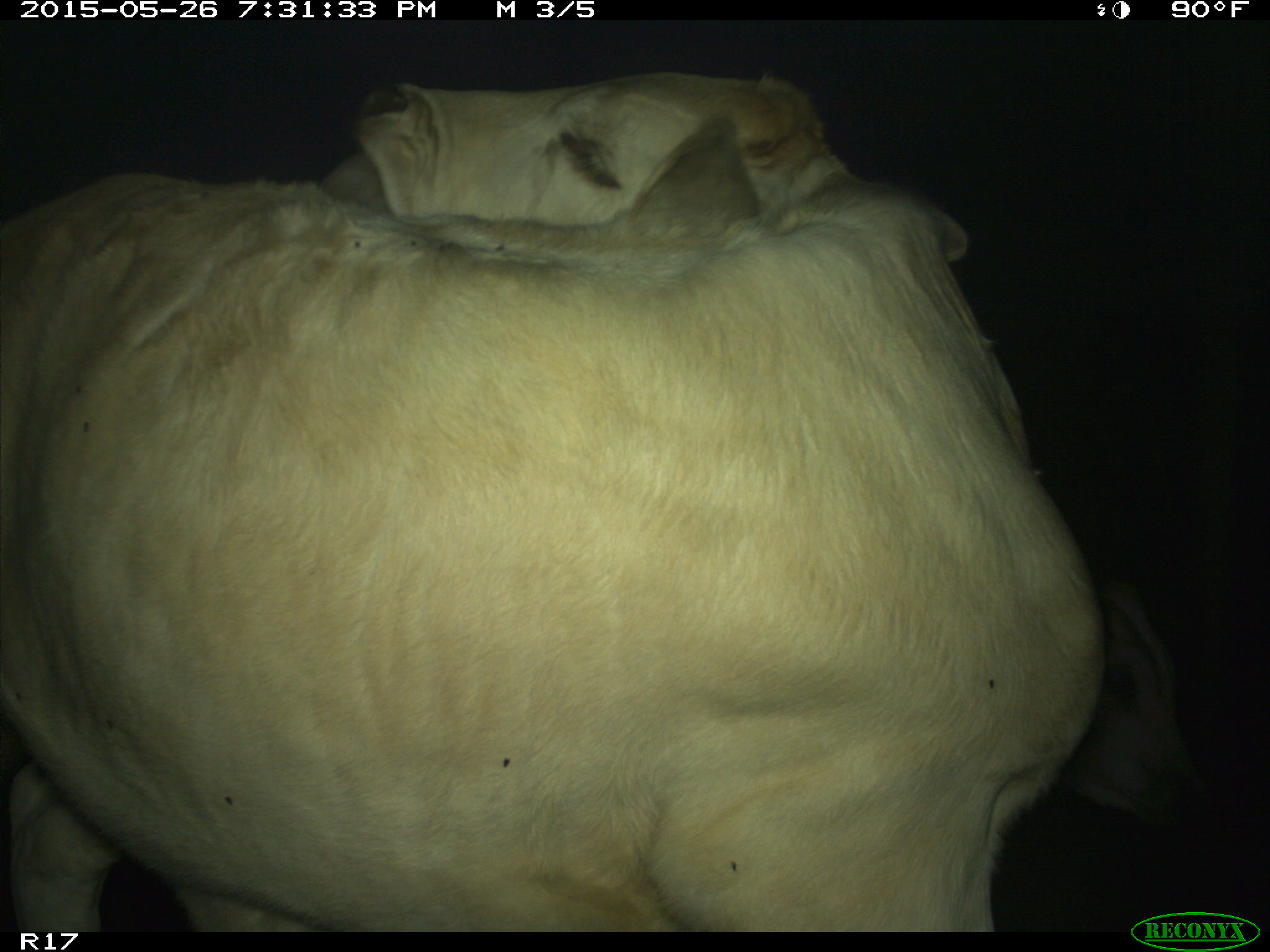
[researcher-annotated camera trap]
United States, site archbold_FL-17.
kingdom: Animalia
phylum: Chordata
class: Mammalia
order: Artiodactyla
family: Bovidae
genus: Bos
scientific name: Bos taurus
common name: domestic cow